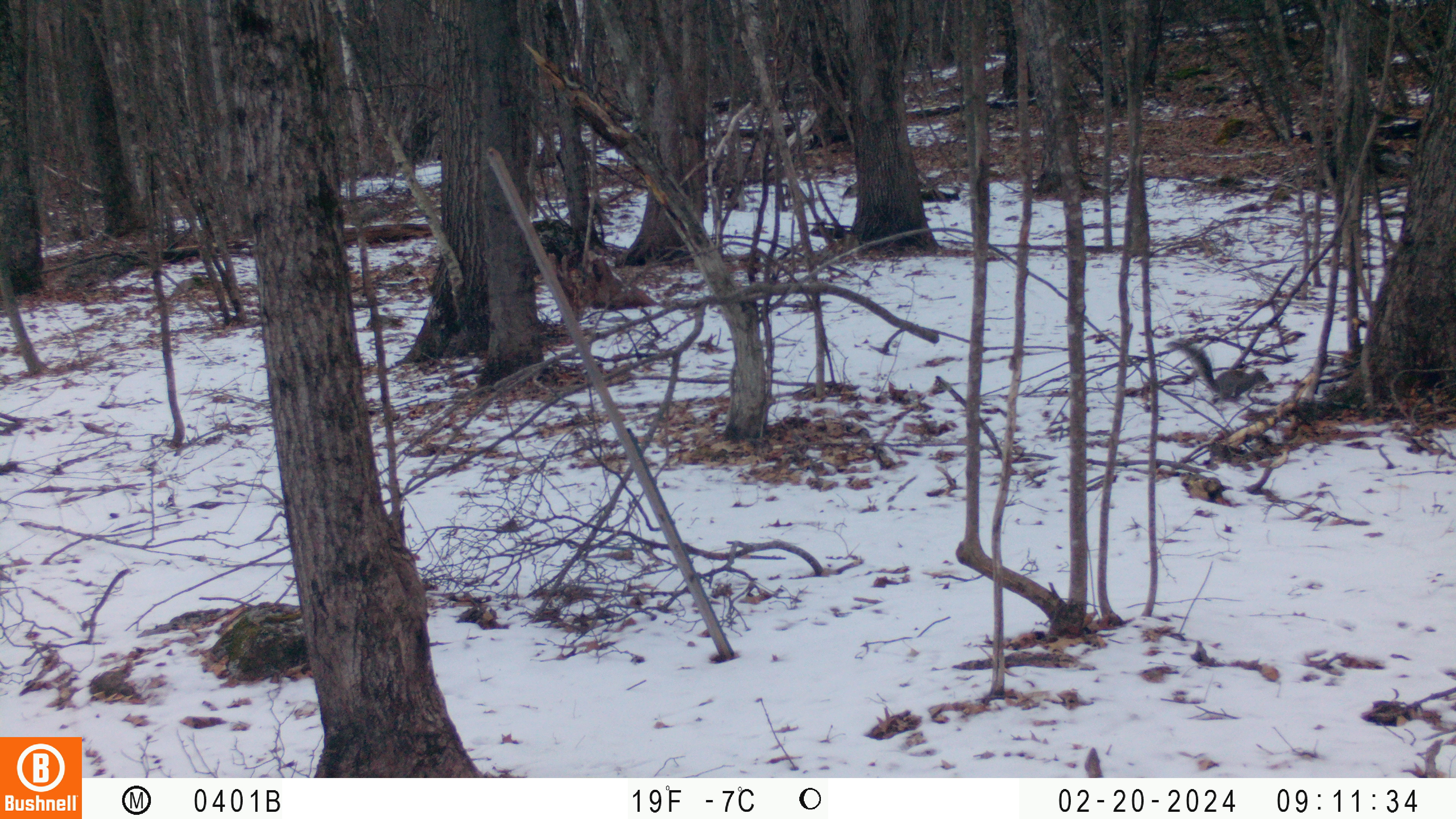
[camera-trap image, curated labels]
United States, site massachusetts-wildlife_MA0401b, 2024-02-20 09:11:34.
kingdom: Animalia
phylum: Chordata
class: Mammalia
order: Rodentia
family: Sciuridae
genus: Sciurus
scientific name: Sciurus carolinensis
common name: gray squirrel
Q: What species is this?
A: Gray squirrel (Sciurus carolinensis).